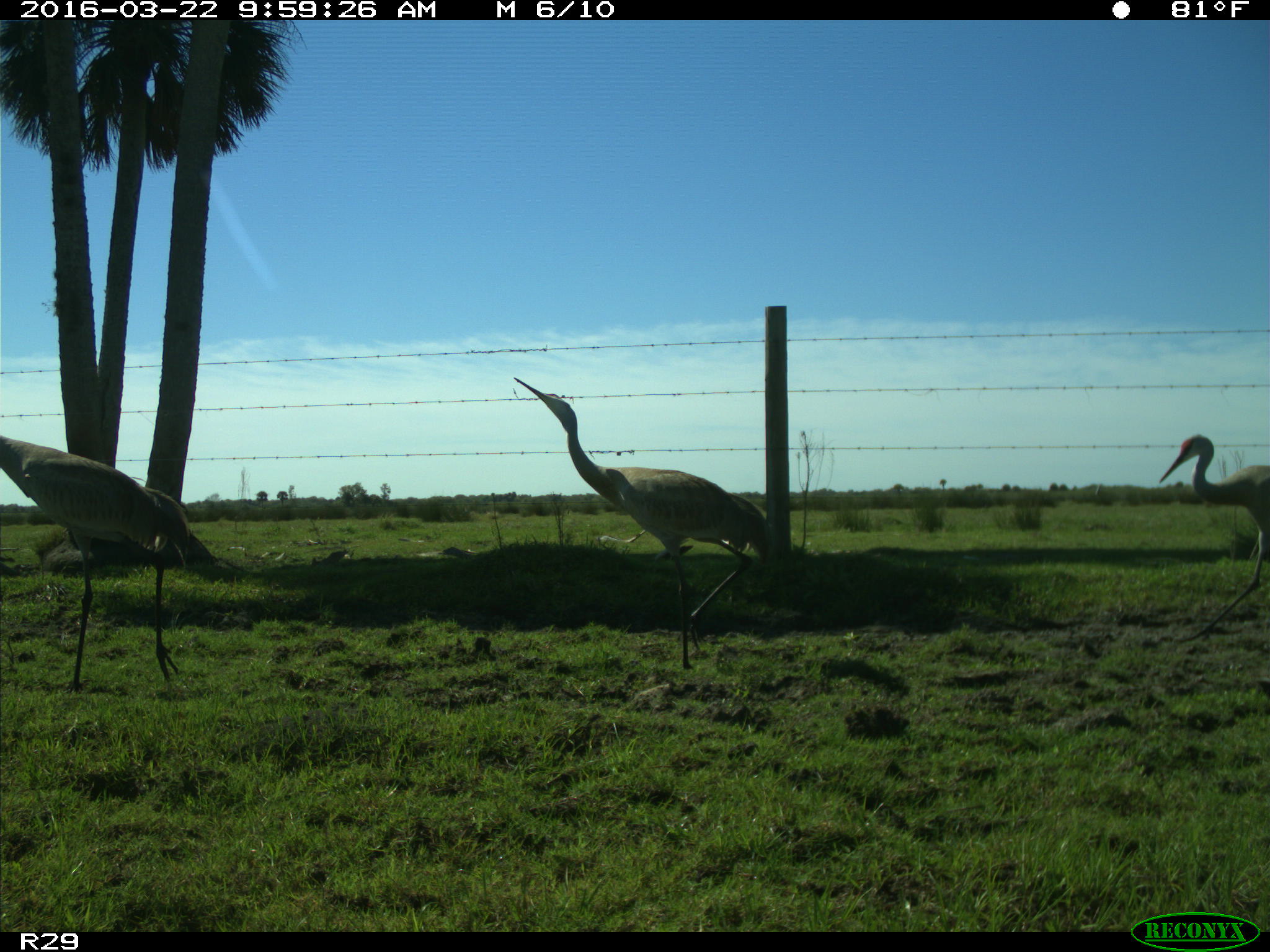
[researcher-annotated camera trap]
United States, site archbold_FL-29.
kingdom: Animalia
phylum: Chordata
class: Aves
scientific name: Aves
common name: birds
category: unidentified bird